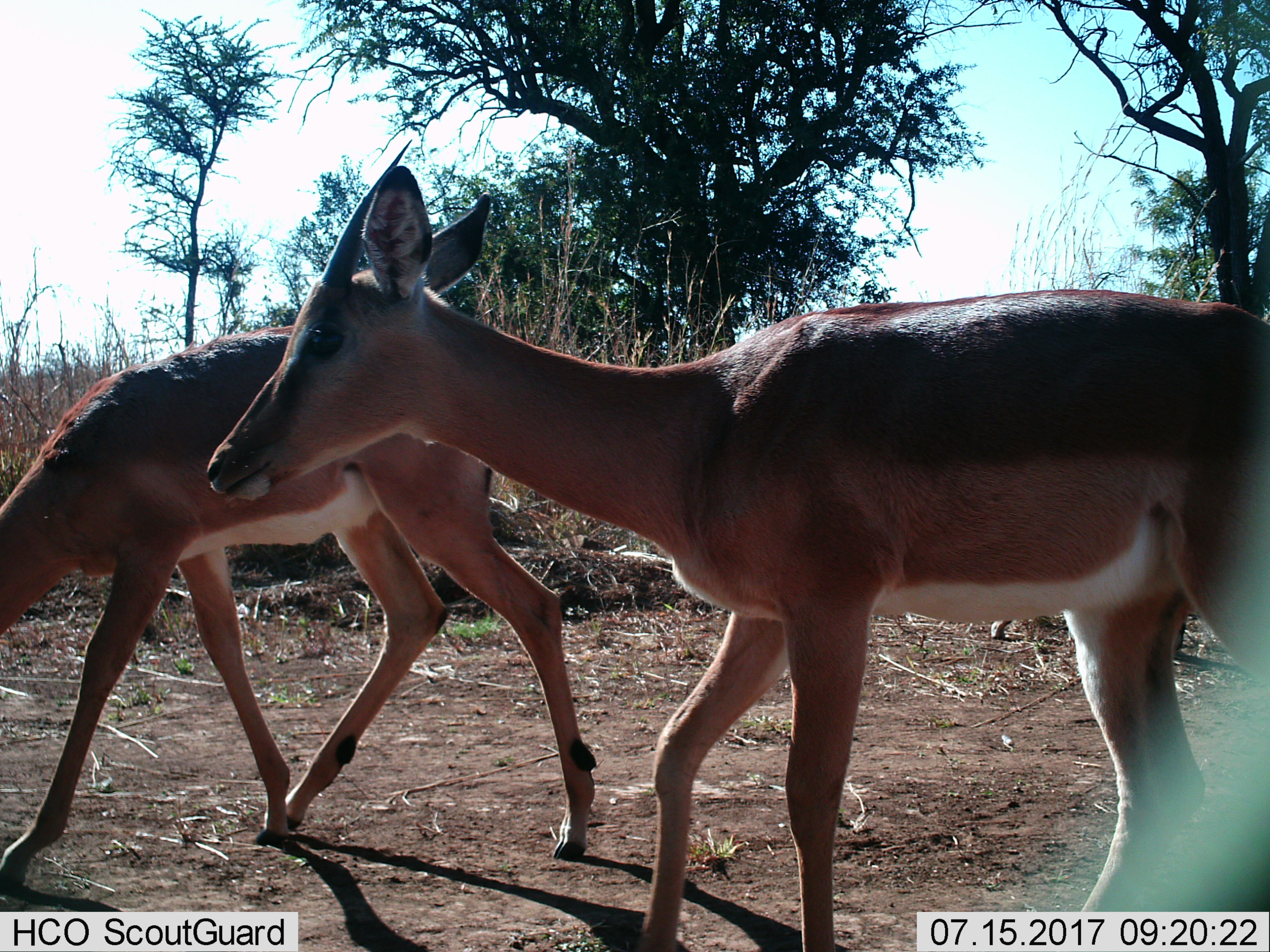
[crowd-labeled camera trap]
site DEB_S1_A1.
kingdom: Animalia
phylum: Chordata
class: Mammalia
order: Artiodactyla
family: Bovidae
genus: Aepyceros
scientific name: Aepyceros melampus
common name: impala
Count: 2.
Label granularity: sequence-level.